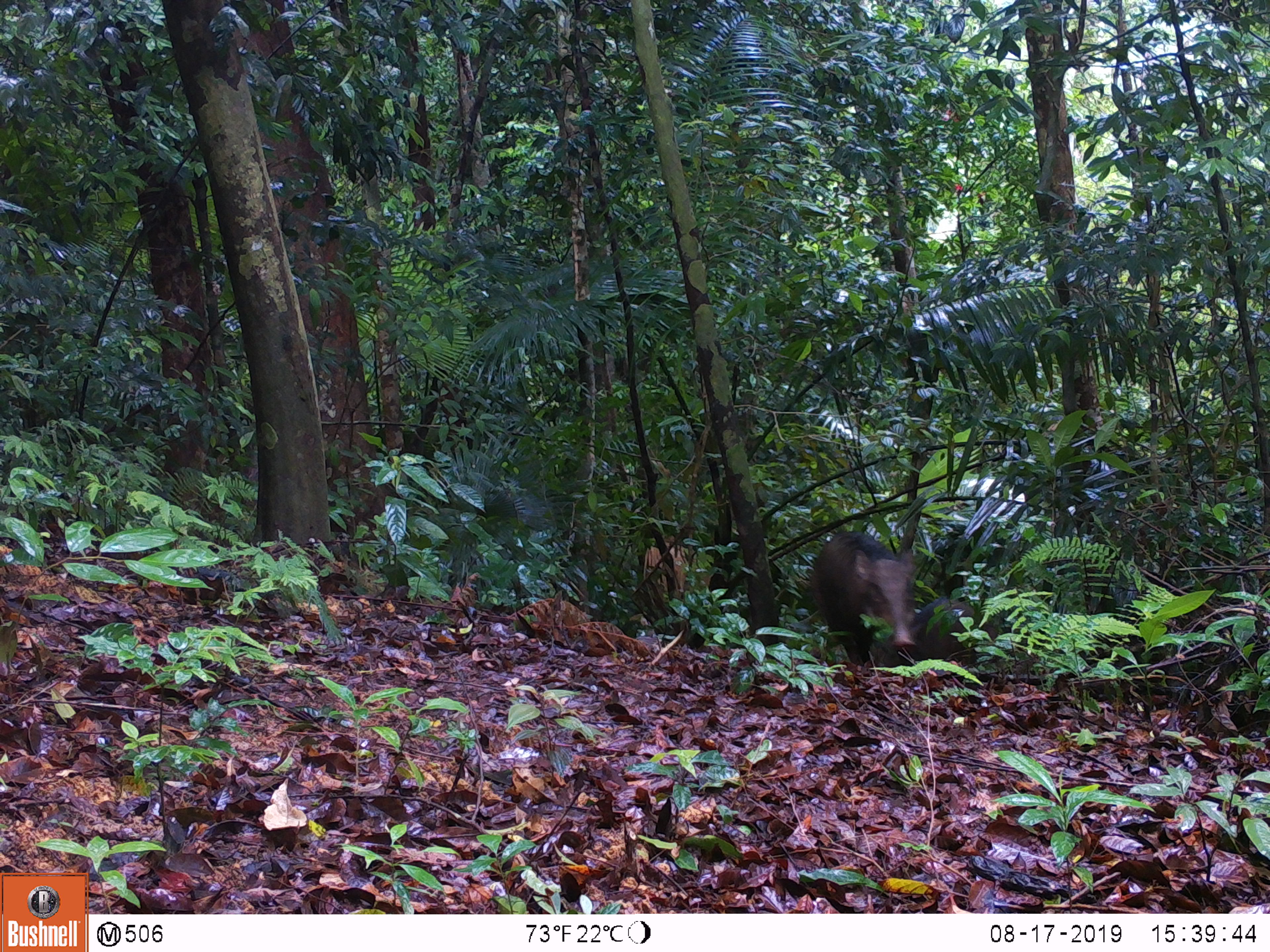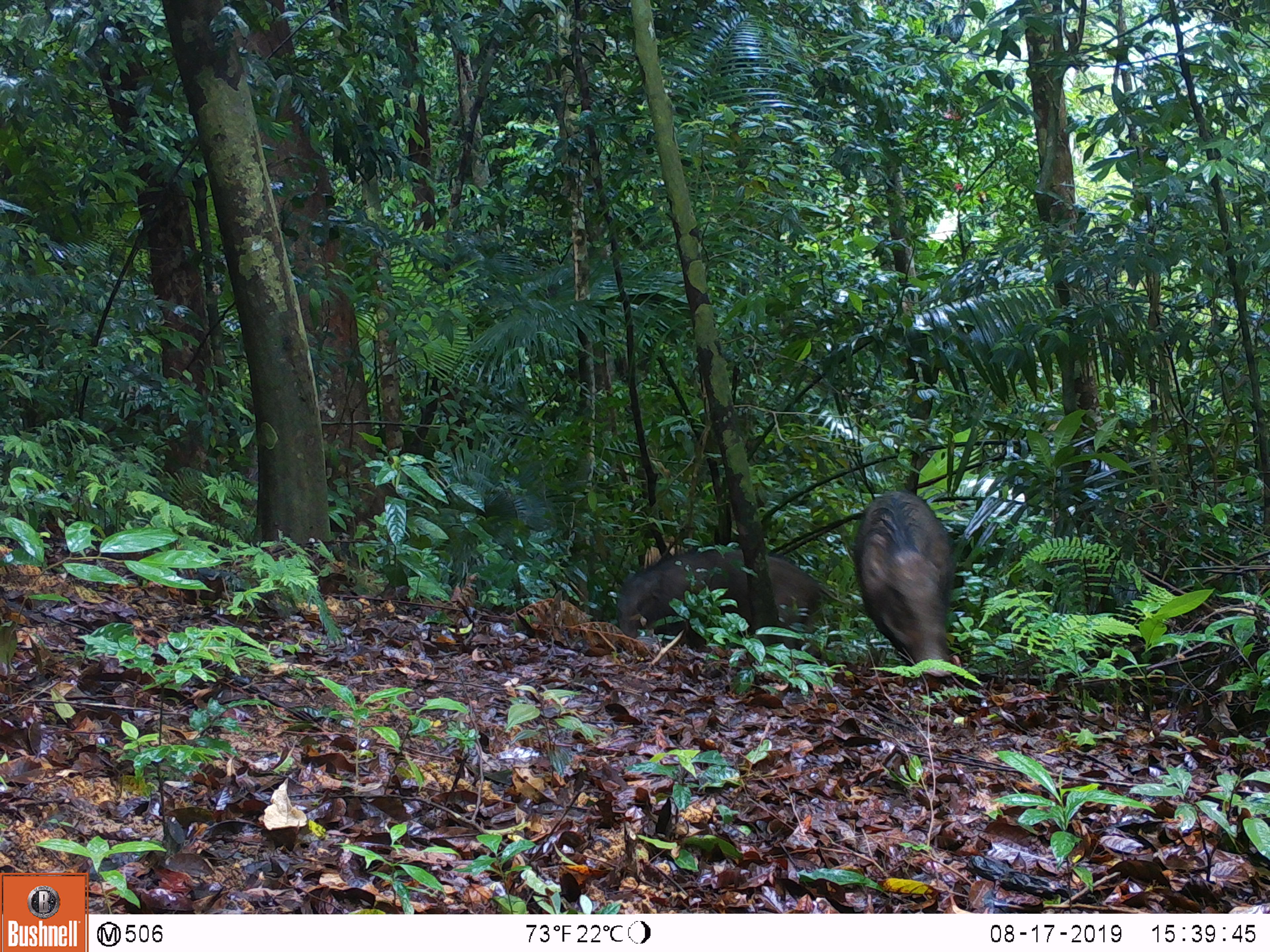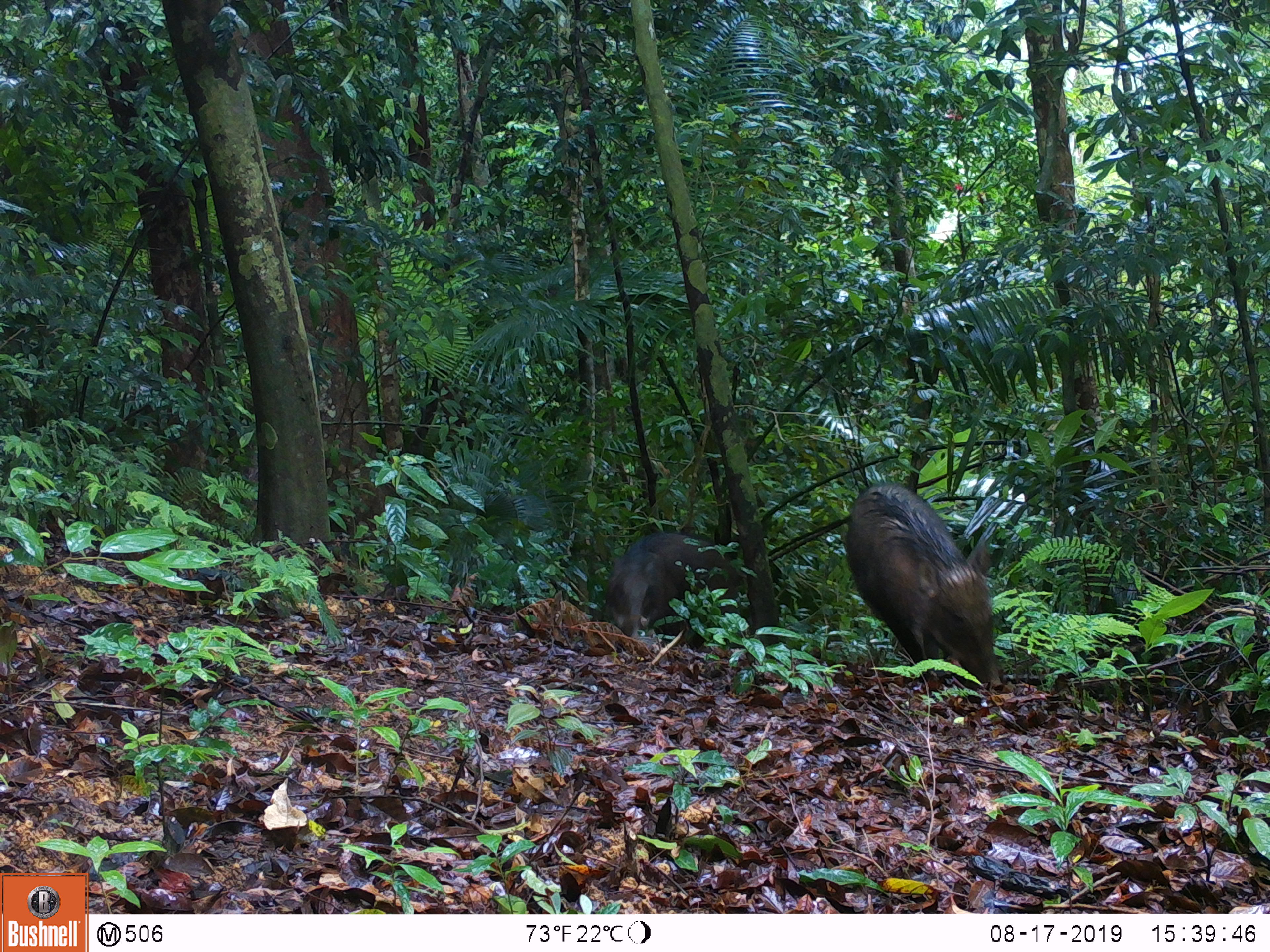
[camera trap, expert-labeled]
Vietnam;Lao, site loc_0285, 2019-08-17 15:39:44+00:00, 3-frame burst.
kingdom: Animalia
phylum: Chordata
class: Mammalia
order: Artiodactyla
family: Suidae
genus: Sus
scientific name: Sus scrofa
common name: eurasian wild pig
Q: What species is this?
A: Eurasian wild pig (Sus scrofa).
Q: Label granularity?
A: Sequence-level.